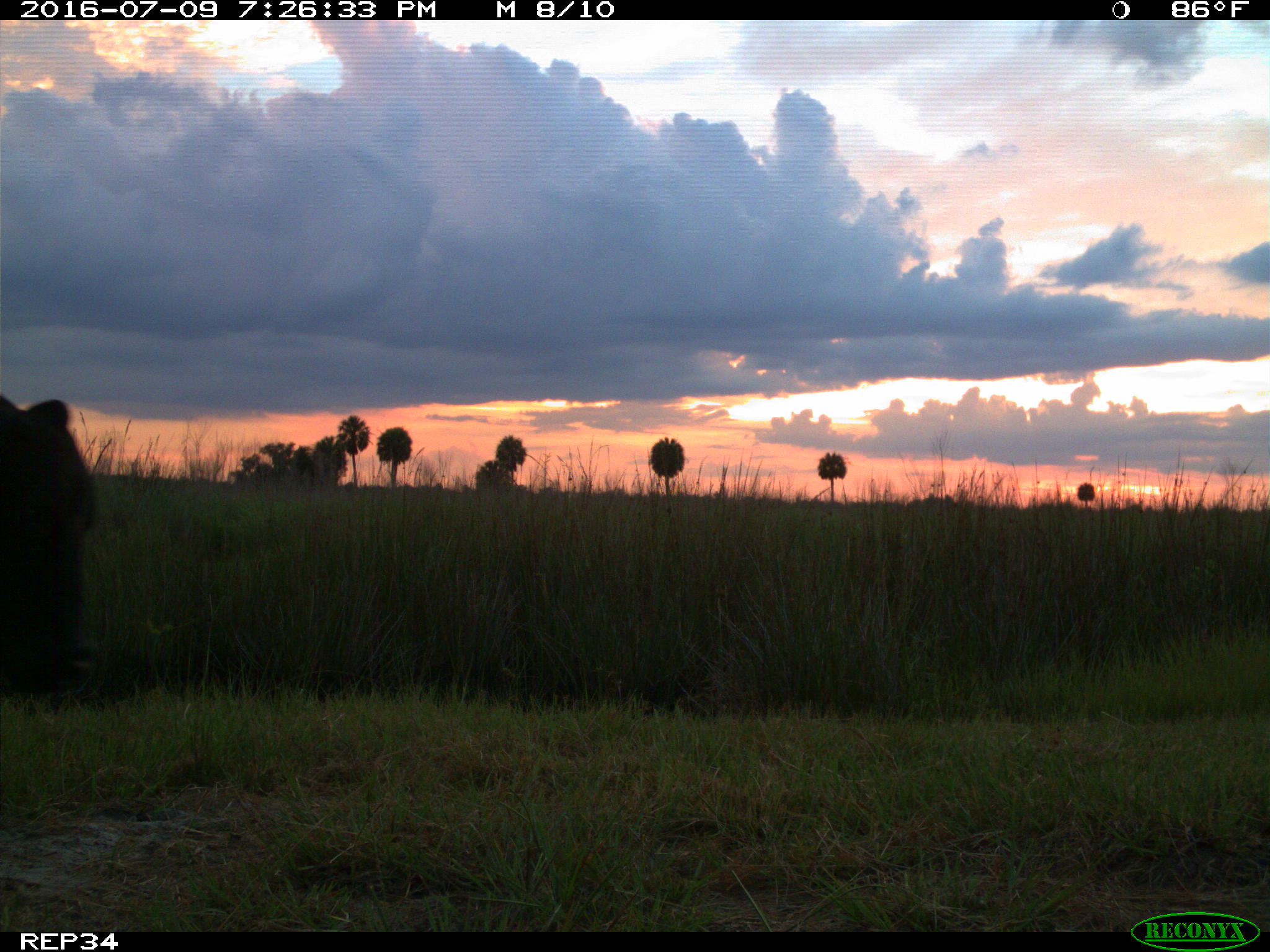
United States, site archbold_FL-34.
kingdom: Animalia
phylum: Chordata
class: Mammalia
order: Artiodactyla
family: Bovidae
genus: Bos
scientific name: Bos taurus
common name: domestic cow